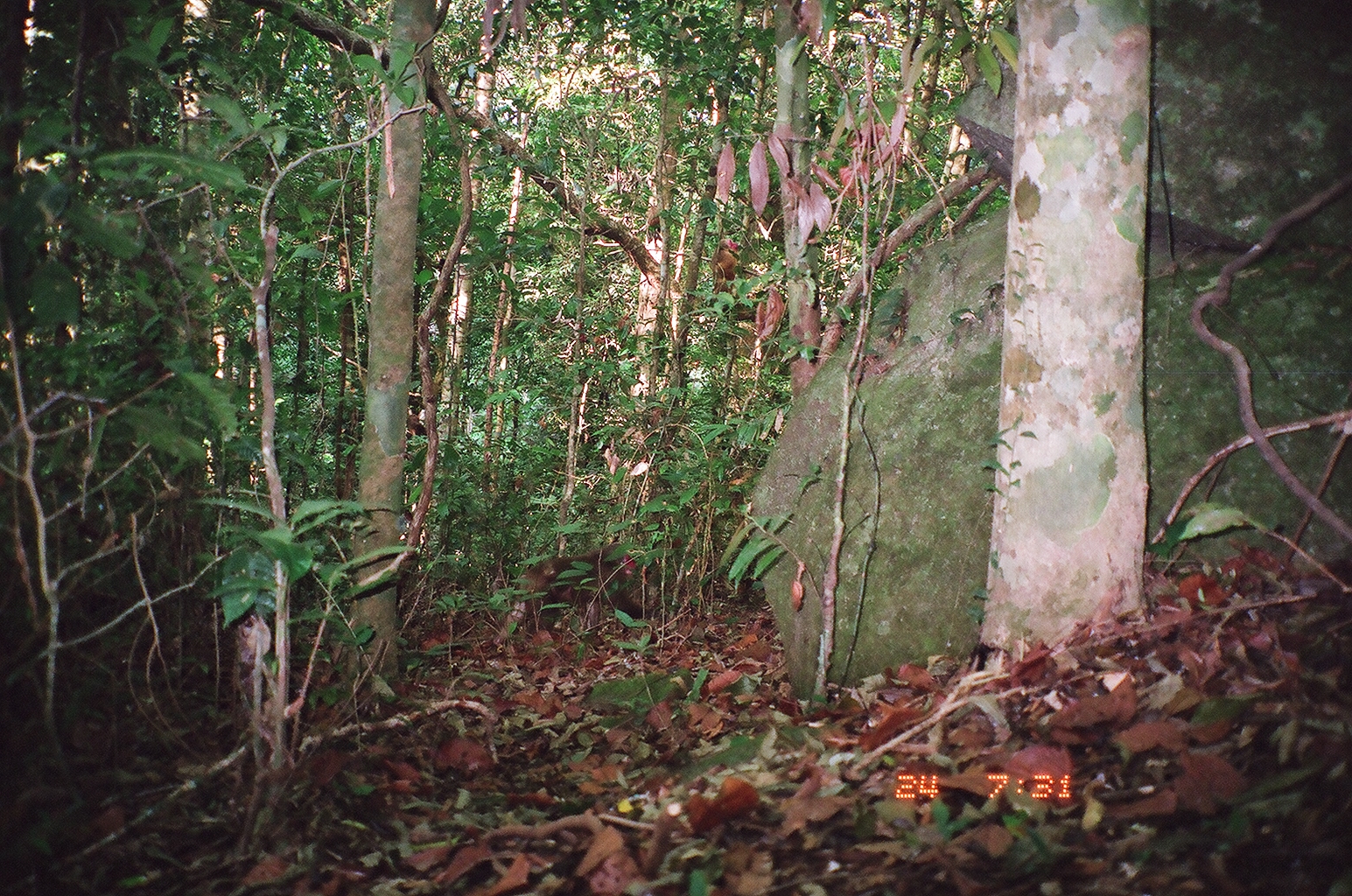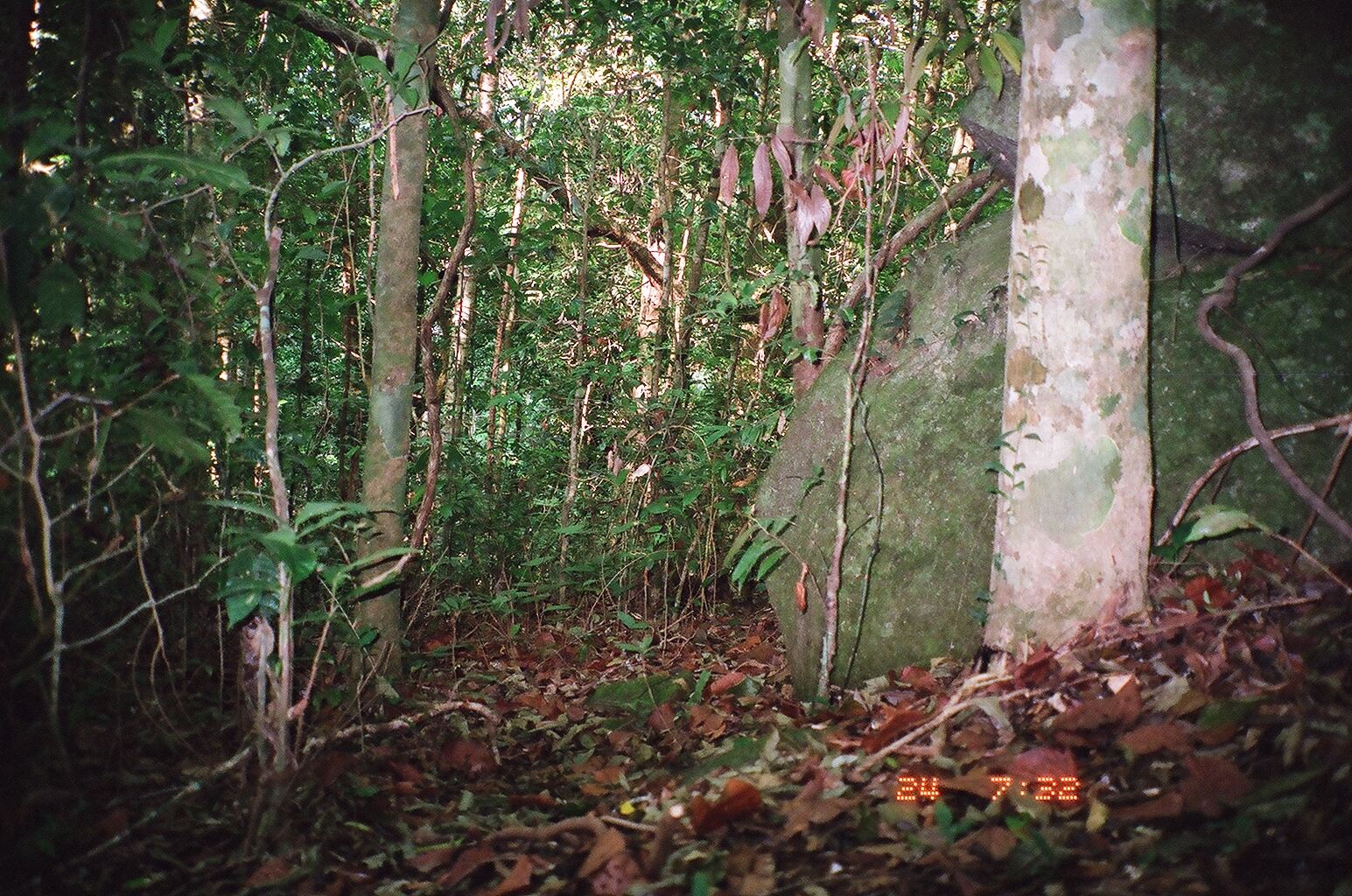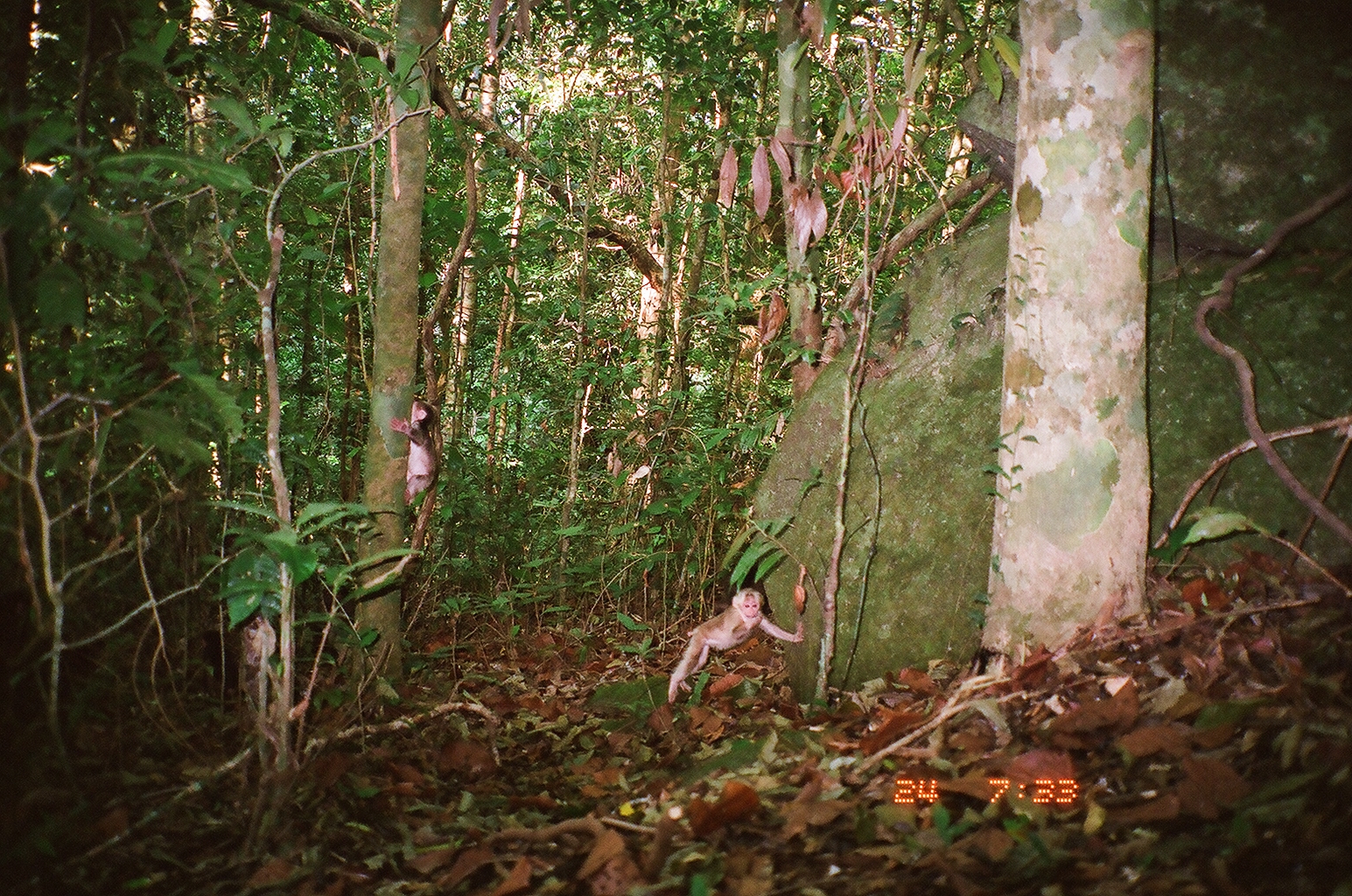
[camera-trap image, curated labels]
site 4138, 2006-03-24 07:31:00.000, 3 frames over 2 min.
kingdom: Animalia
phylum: Chordata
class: Mammalia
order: Primates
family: Cercopithecidae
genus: Macaca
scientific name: Macaca arctoides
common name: stump-tailed macaque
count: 1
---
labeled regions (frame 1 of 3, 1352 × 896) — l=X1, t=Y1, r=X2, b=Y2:
macaca arctoides: l=517, t=540, r=639, b=634; l=708, t=237, r=739, b=293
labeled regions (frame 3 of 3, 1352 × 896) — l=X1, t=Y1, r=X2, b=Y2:
macaca arctoides: l=667, t=587, r=804, b=705; l=390, t=399, r=441, b=506